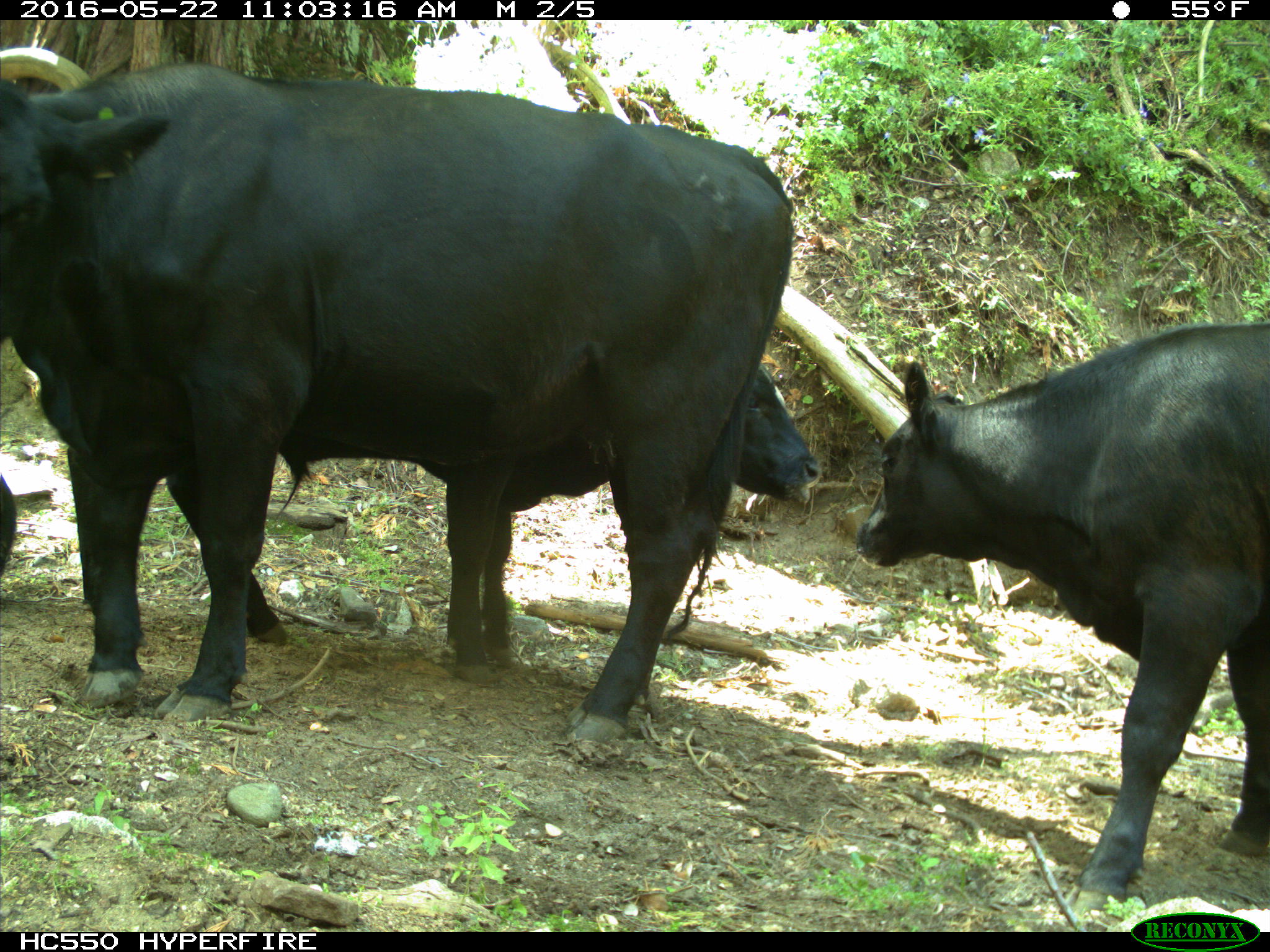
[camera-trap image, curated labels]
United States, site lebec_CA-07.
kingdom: Animalia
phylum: Chordata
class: Mammalia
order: Artiodactyla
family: Bovidae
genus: Bos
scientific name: Bos taurus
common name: domestic cow